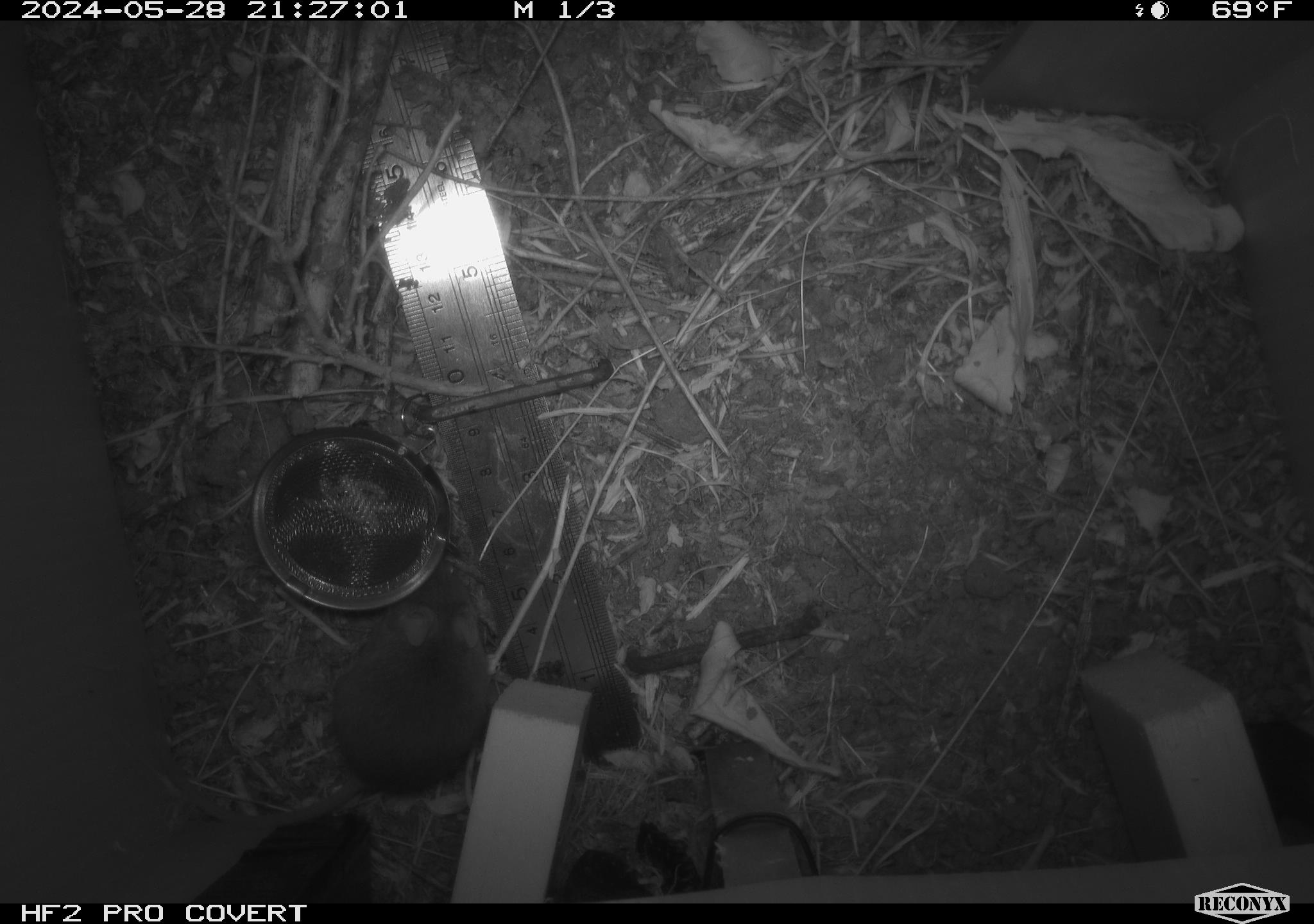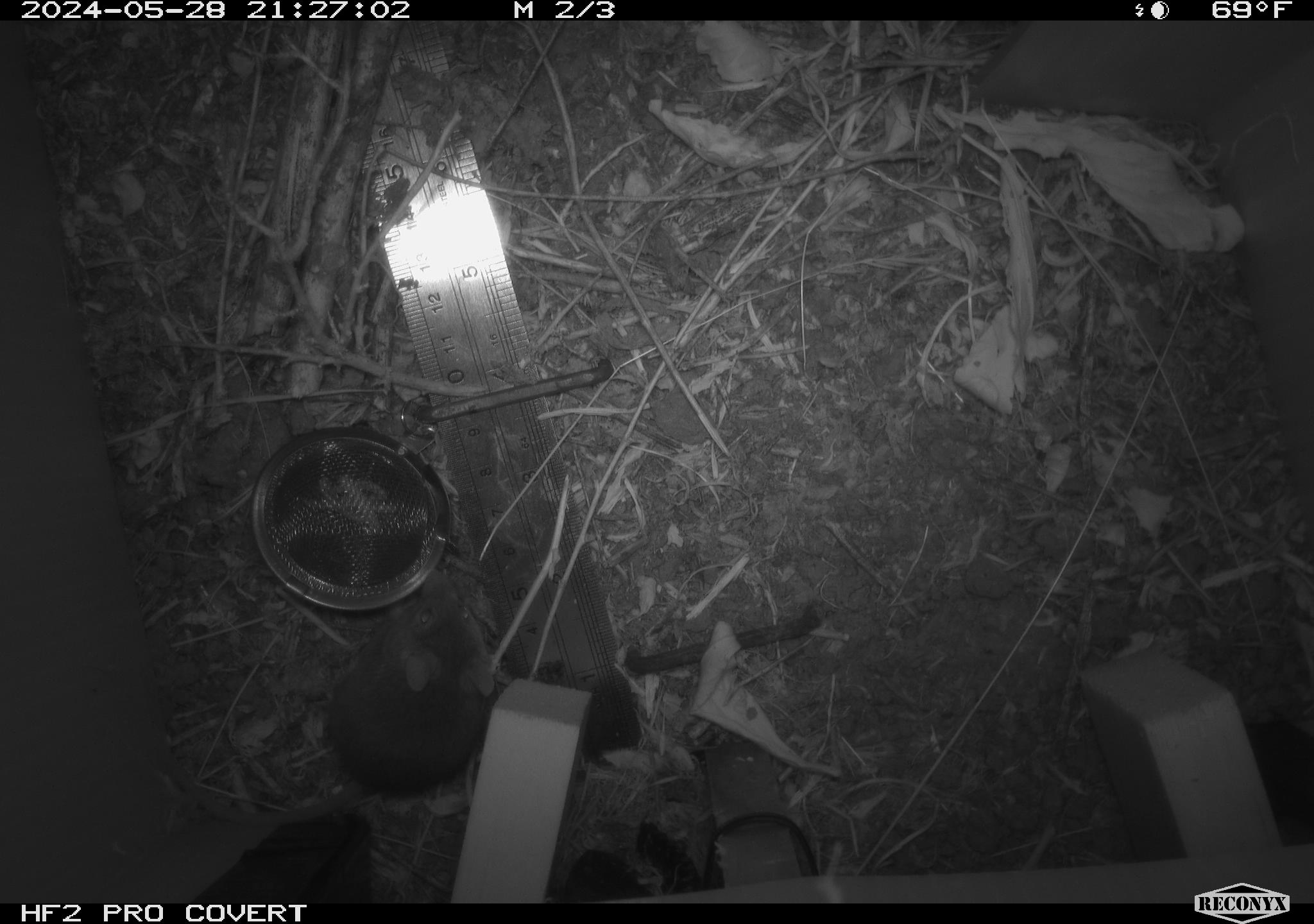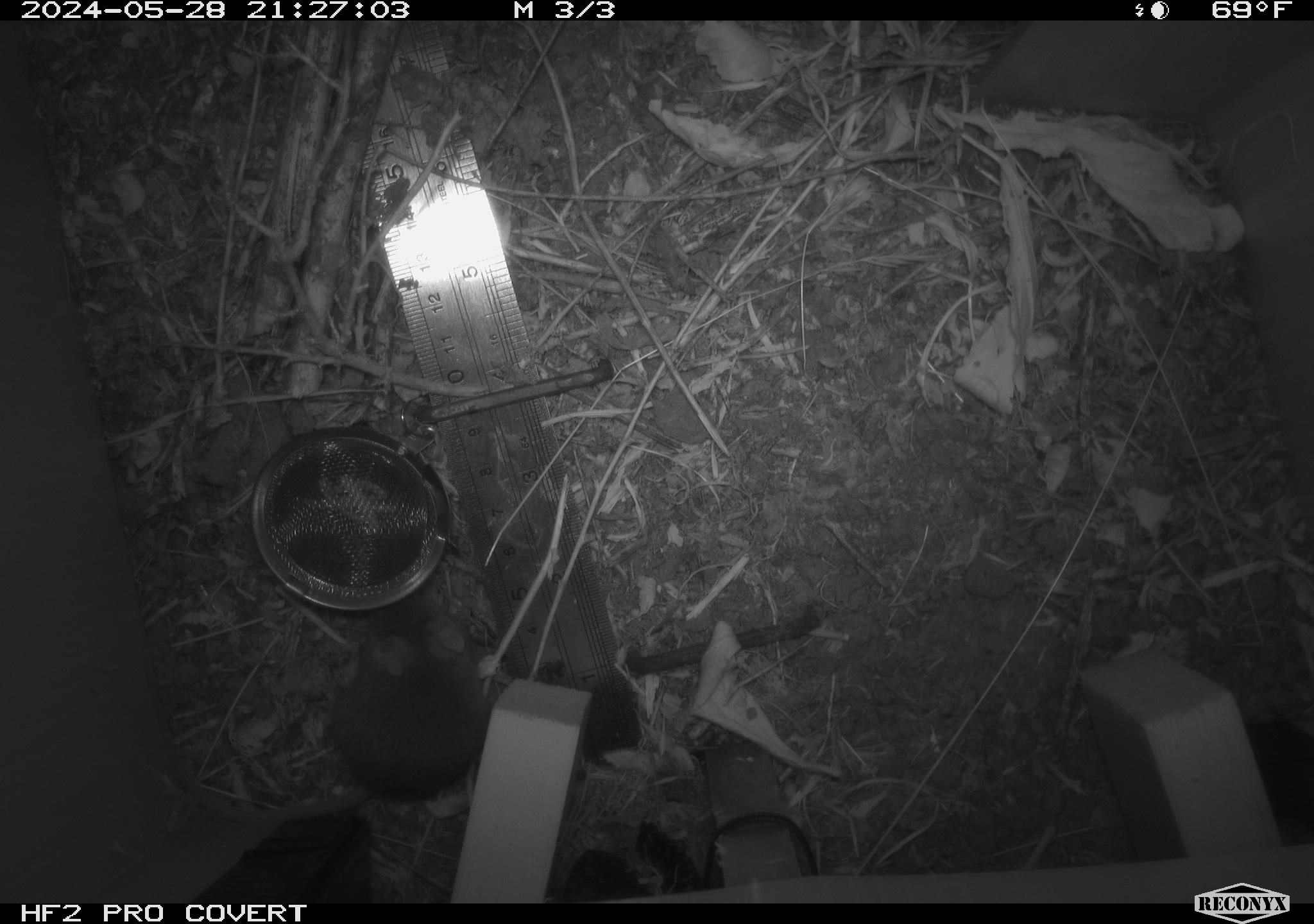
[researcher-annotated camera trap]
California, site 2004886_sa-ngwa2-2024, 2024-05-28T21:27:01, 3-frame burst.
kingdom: Animalia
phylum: Chordata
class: Mammalia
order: Rodentia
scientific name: Rodentia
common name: mouse species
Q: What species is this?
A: Mouse species (Rodentia).